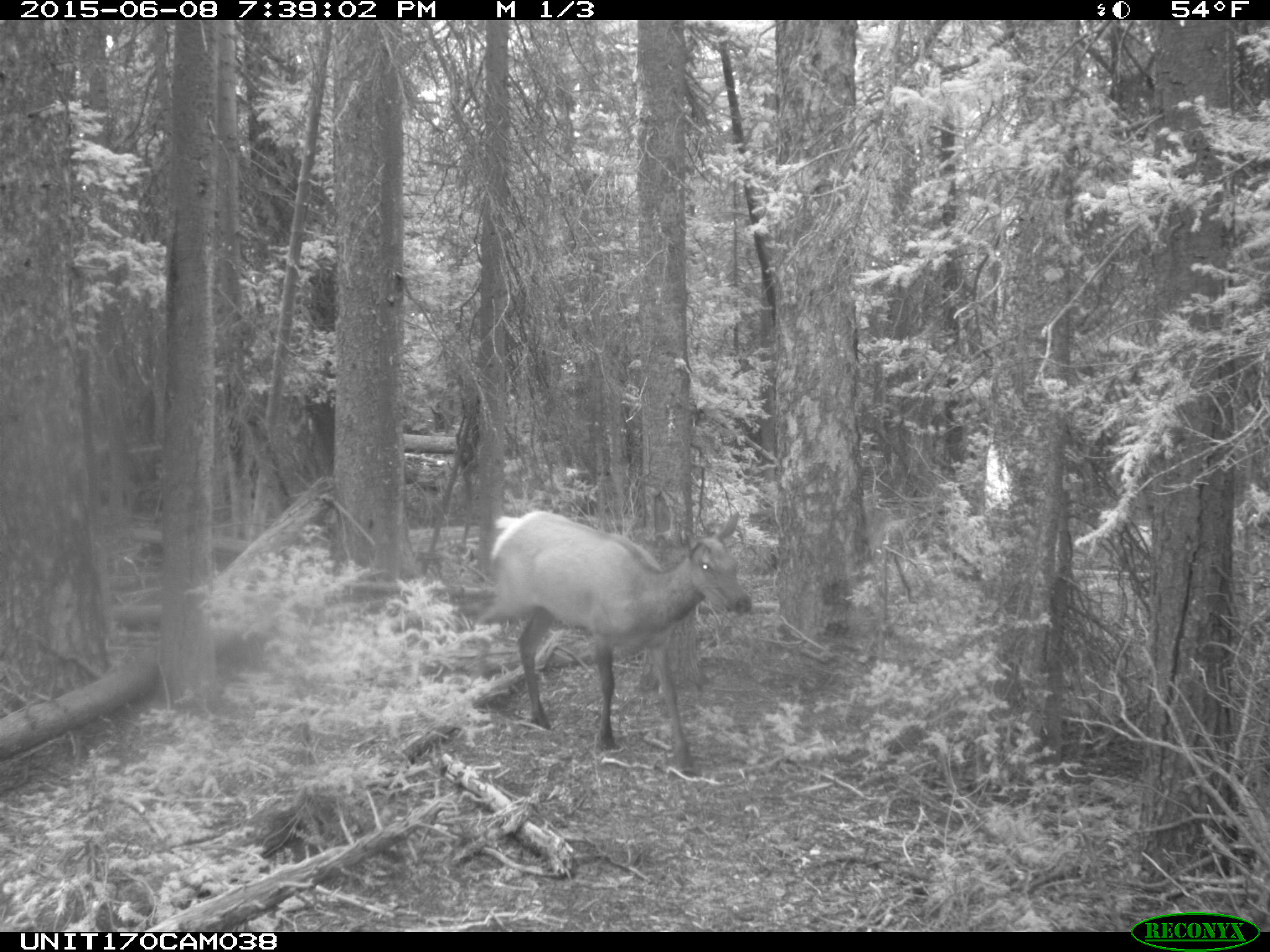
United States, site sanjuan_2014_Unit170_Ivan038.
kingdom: Animalia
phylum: Chordata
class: Mammalia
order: Artiodactyla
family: Cervidae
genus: Cervus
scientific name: Cervus elaphus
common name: red deer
Cervus elaphus (red deer).